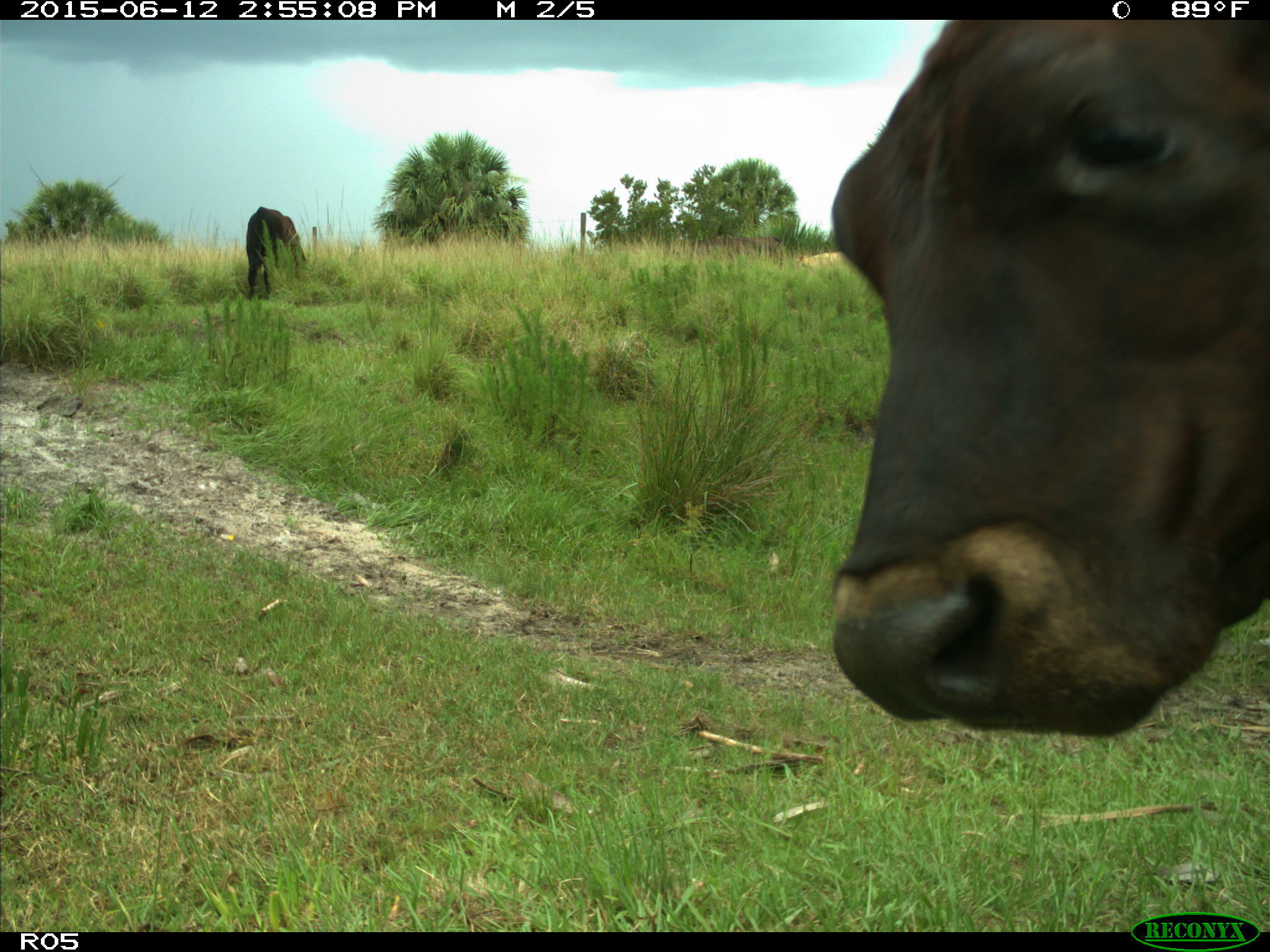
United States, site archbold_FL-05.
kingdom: Animalia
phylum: Chordata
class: Mammalia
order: Artiodactyla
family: Bovidae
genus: Bos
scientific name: Bos taurus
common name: domestic cow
Bos taurus (domestic cow).